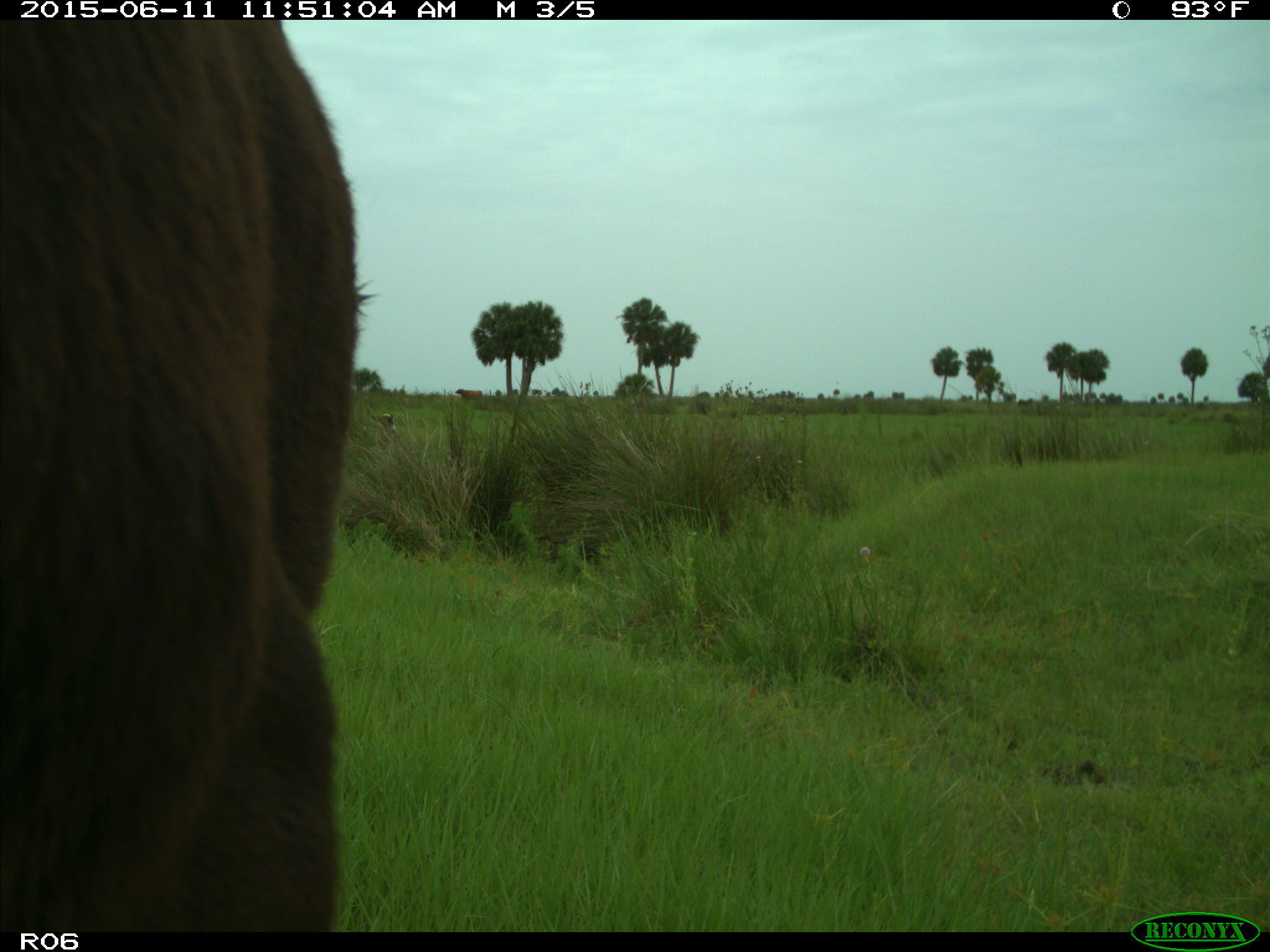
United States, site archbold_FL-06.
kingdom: Animalia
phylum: Chordata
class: Mammalia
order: Artiodactyla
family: Bovidae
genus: Bos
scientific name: Bos taurus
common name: domestic cow